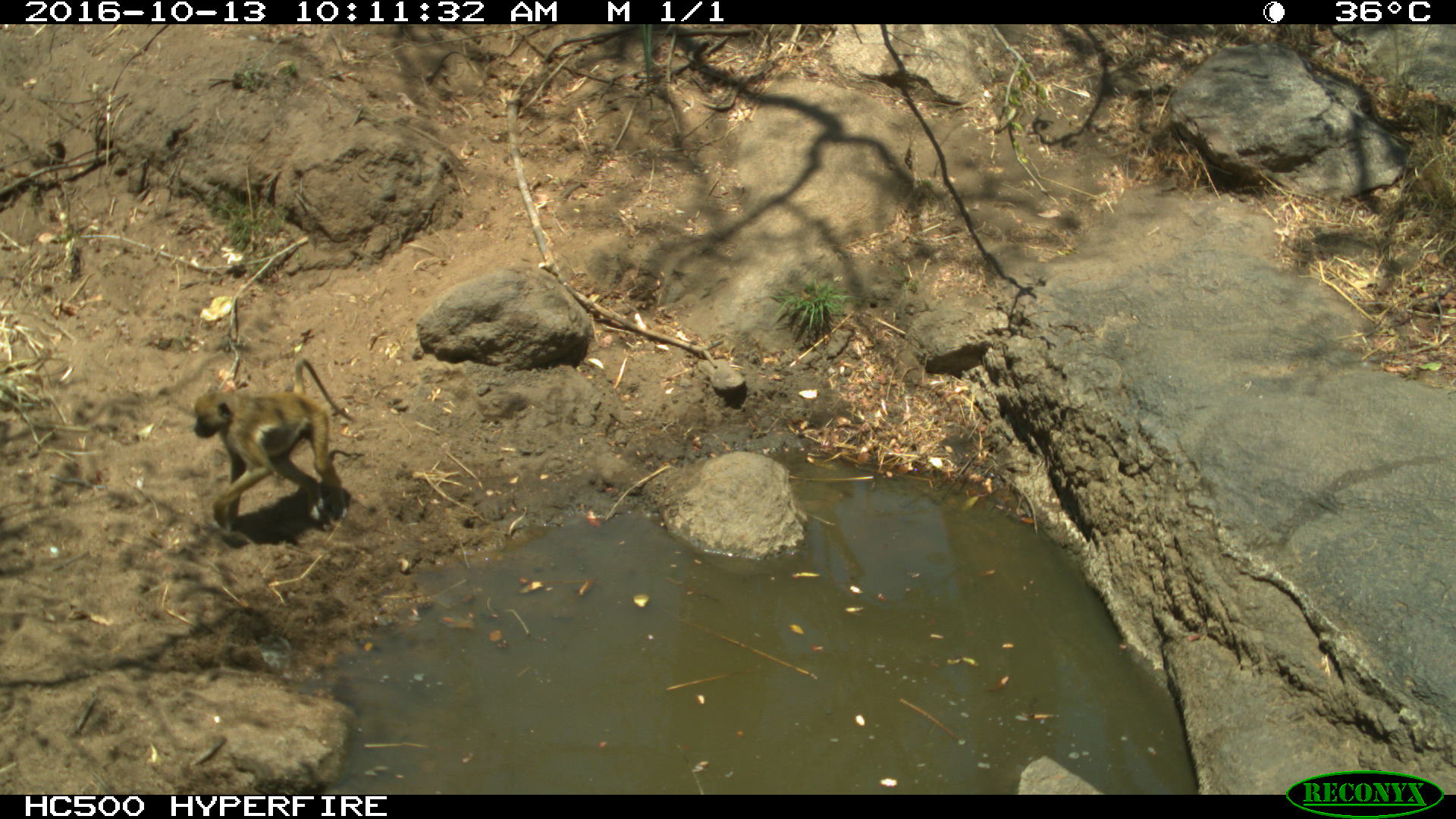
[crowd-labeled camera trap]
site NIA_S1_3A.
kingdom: Animalia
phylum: Chordata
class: Mammalia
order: Primates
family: Cercopithecidae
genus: Papio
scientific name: Papio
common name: baboon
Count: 1.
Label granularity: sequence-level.